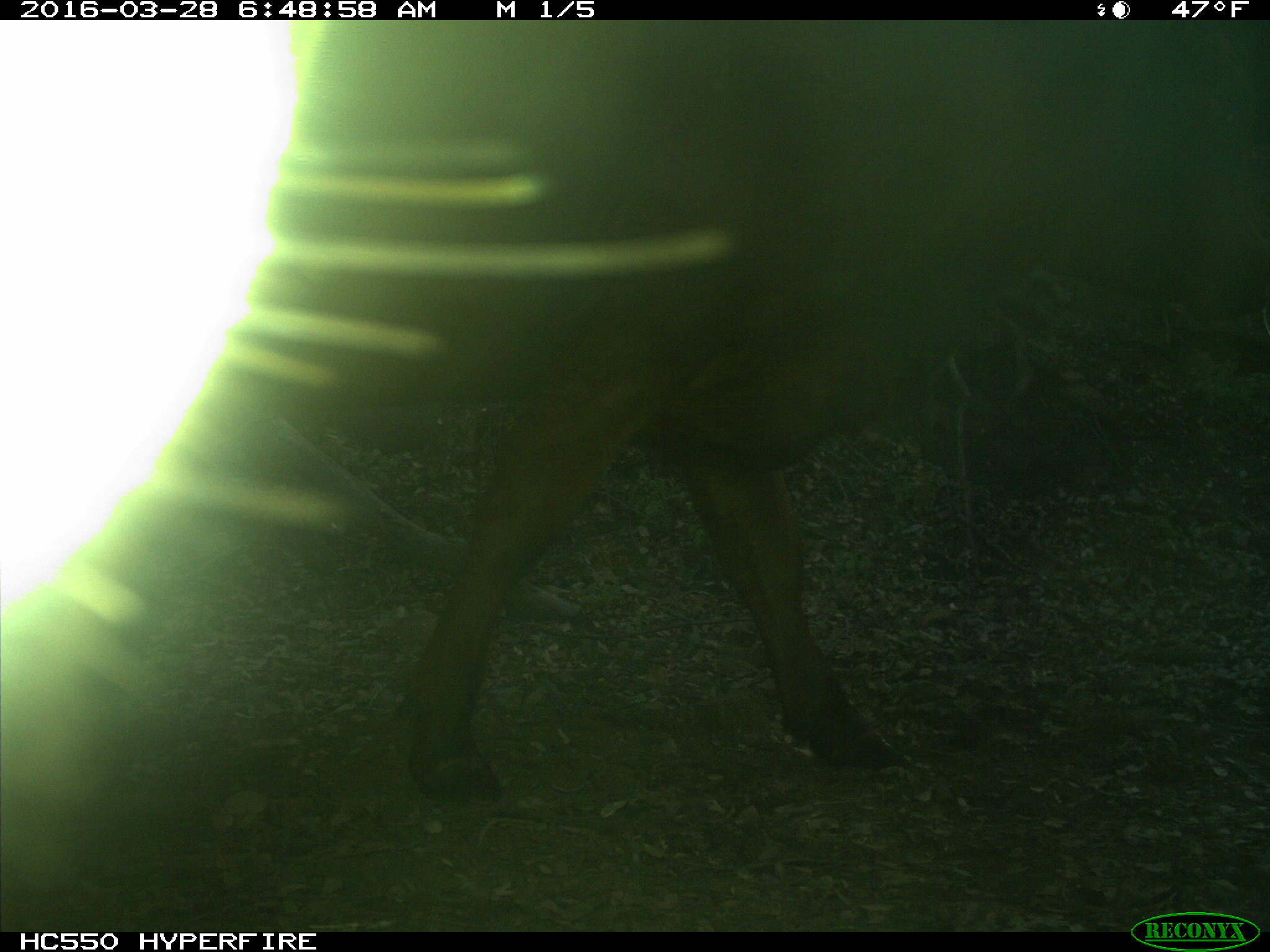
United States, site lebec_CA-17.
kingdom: Animalia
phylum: Chordata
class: Mammalia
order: Artiodactyla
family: Bovidae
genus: Bos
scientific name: Bos taurus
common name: domestic cow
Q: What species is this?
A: Bos taurus (domestic cow).